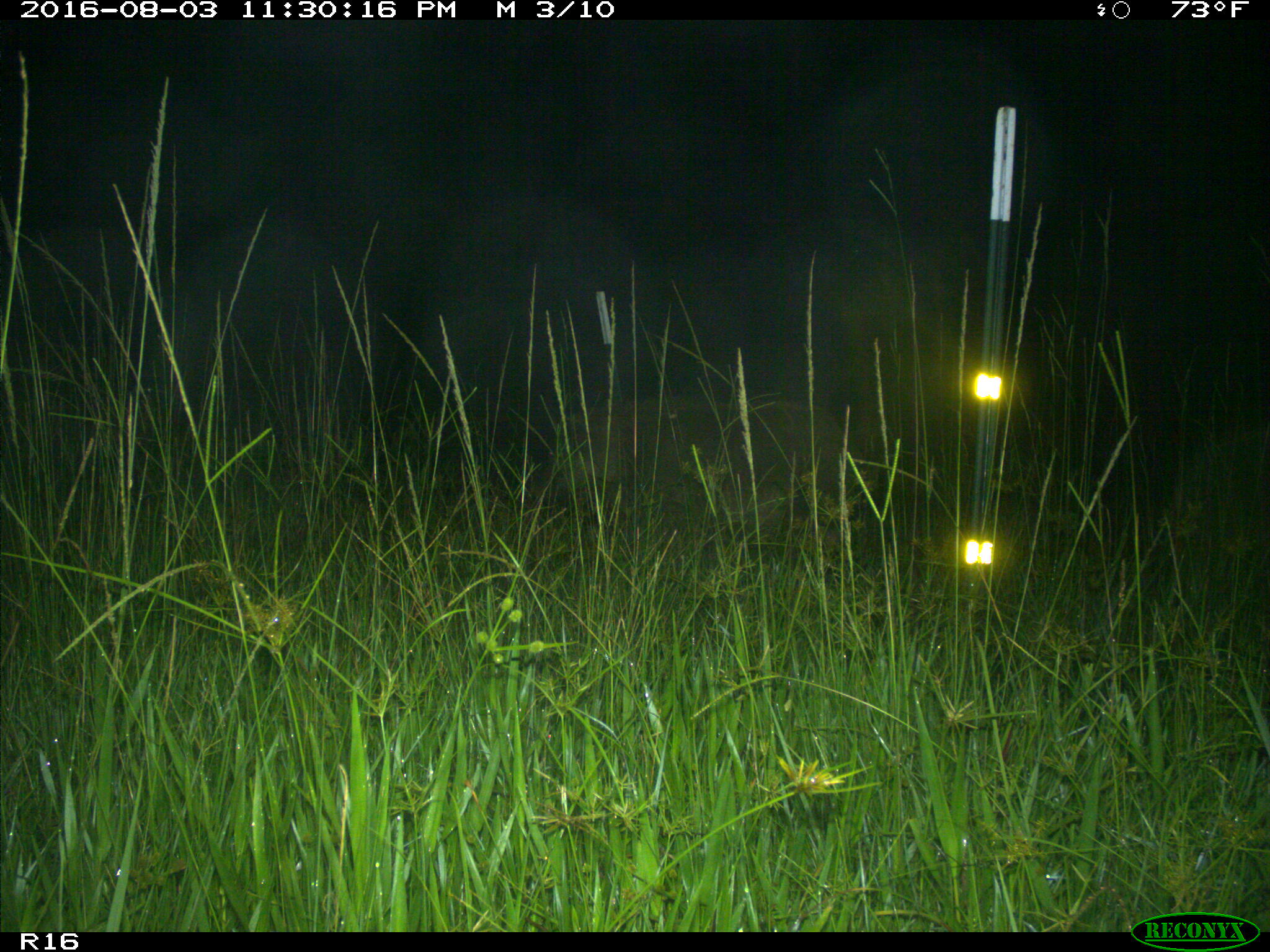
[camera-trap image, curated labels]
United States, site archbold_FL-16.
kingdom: Animalia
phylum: Chordata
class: Mammalia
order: Artiodactyla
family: Suidae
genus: Sus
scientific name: Sus scrofa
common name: wild boar